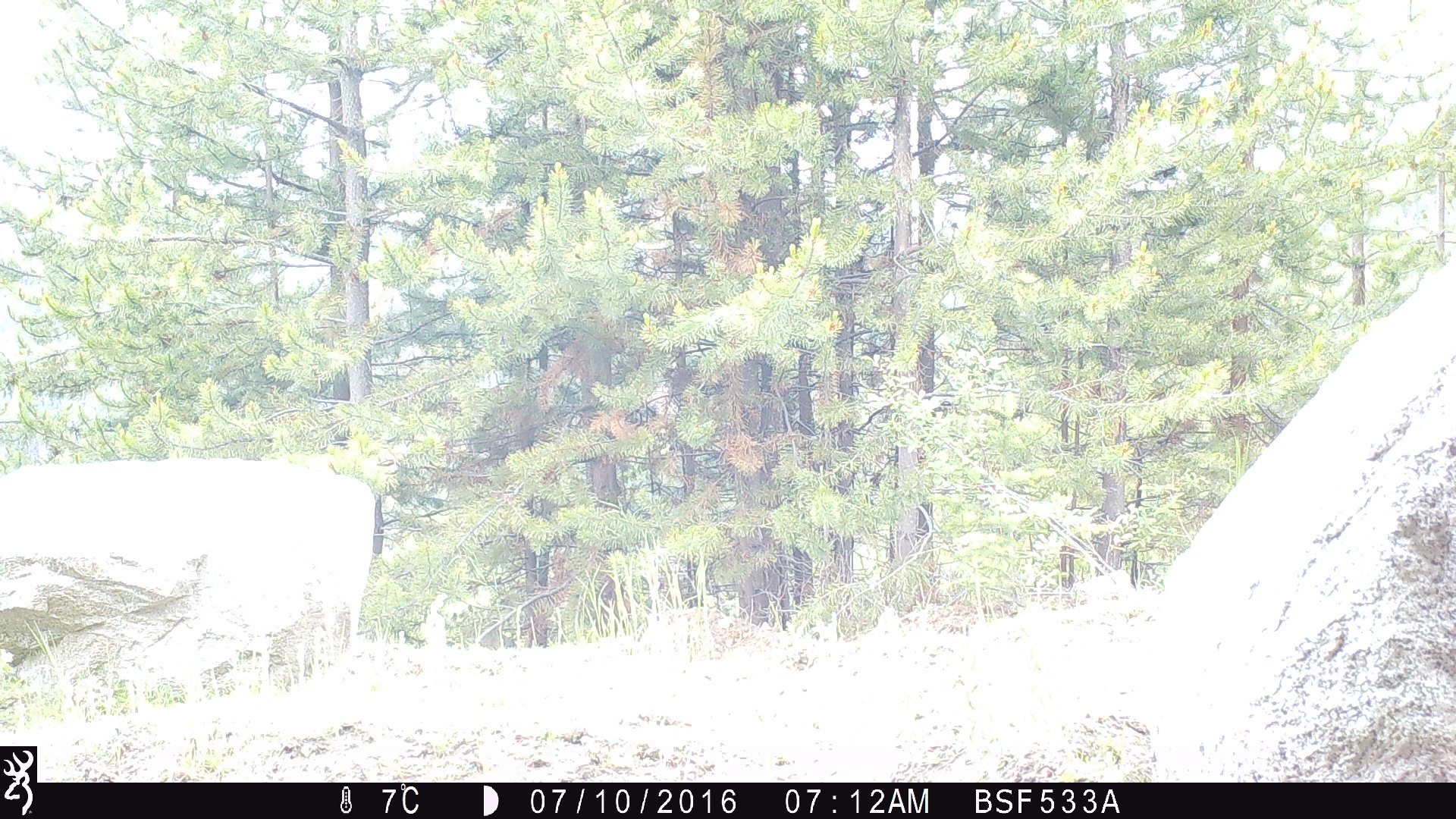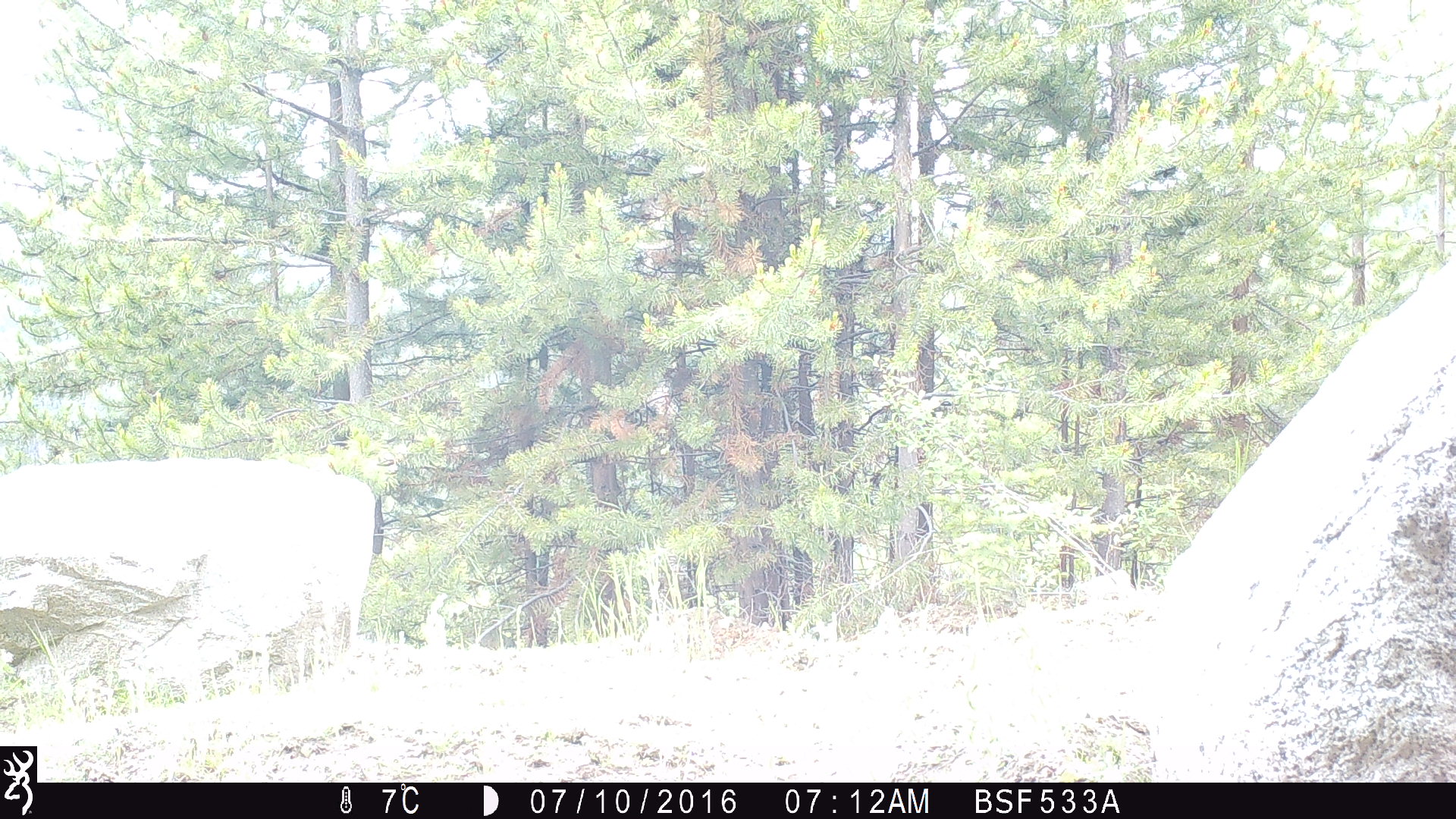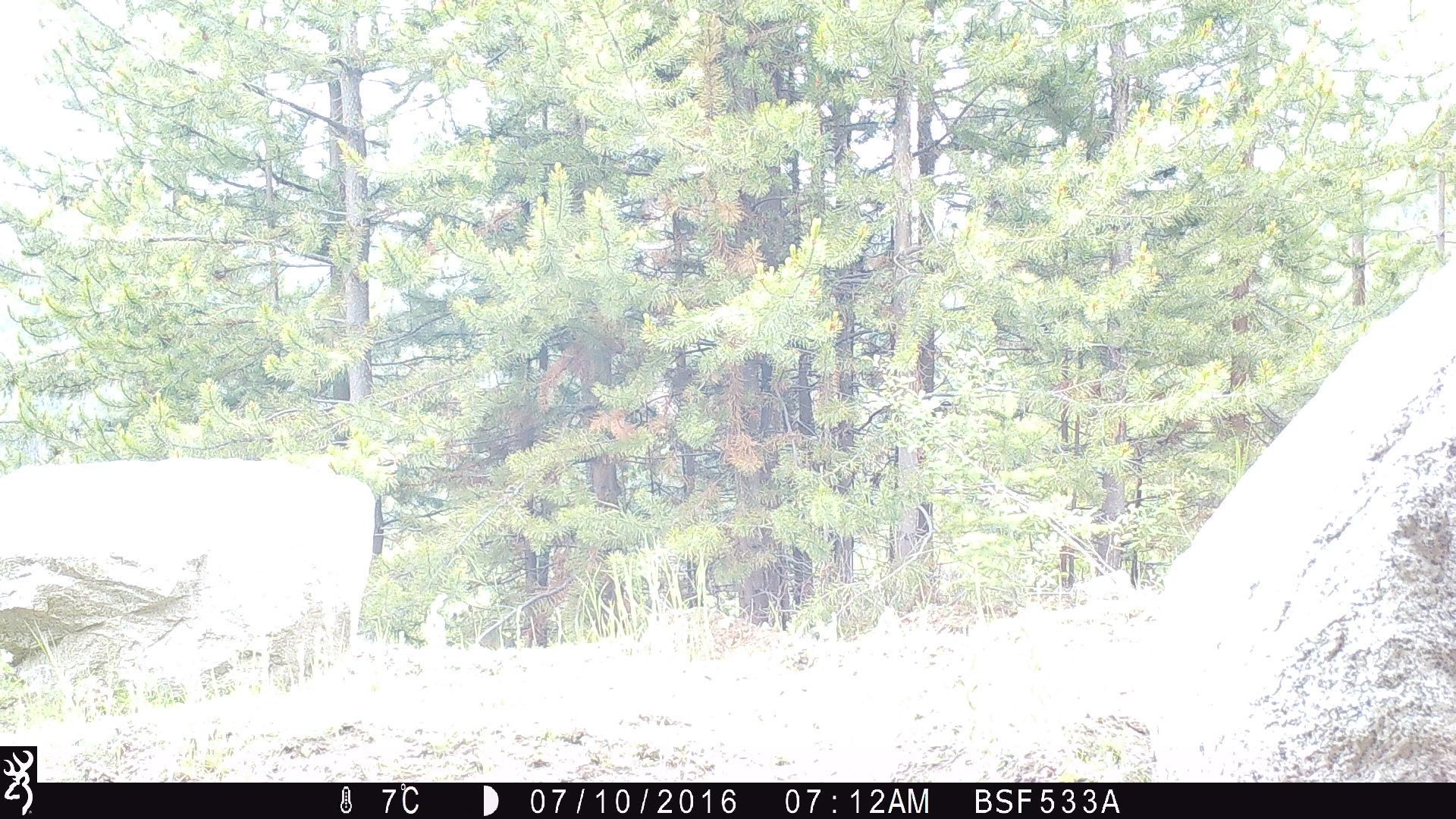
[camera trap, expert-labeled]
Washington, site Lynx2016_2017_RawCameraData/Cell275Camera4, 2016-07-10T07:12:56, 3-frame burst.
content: unidentified animal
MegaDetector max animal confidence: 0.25